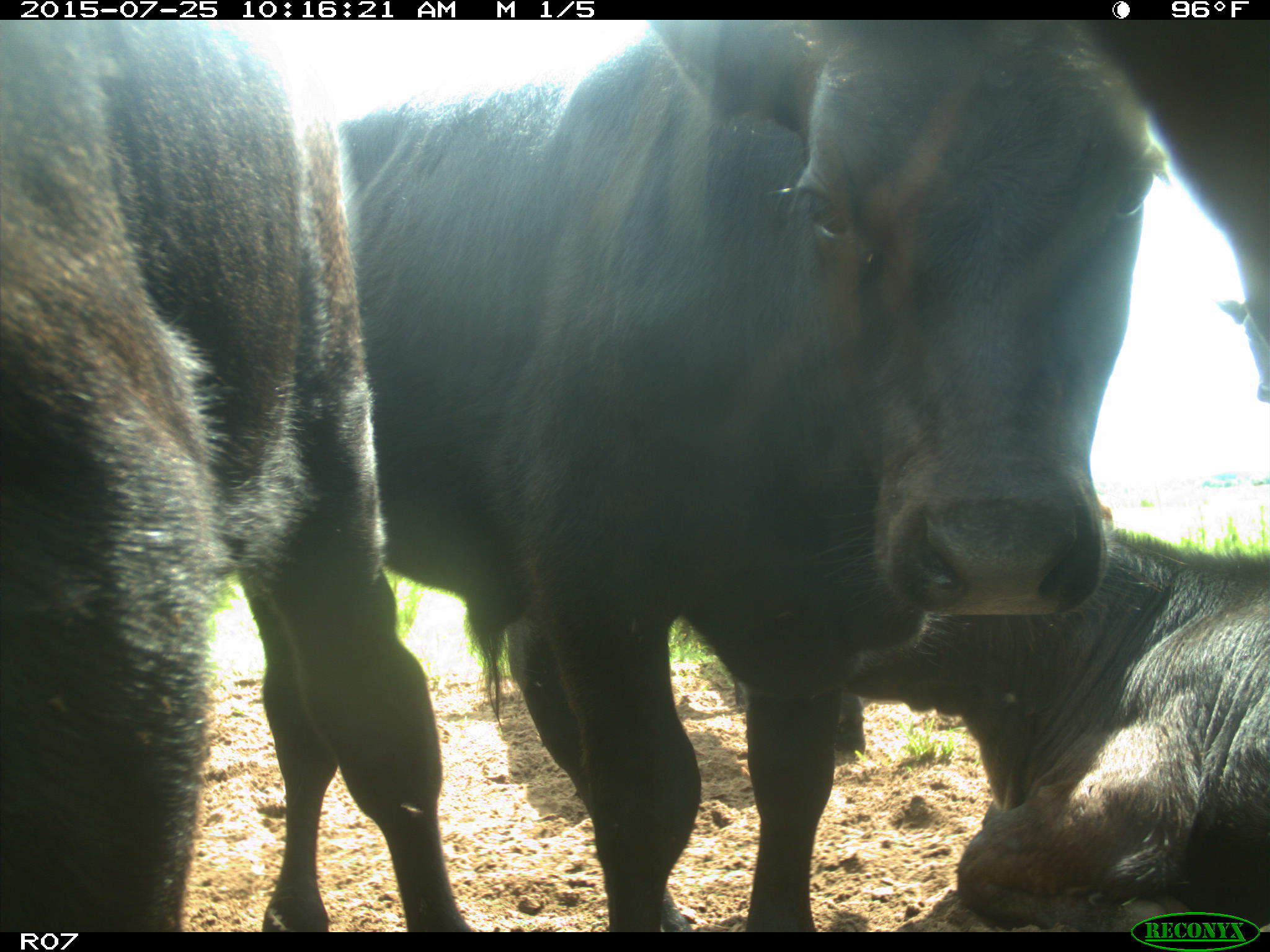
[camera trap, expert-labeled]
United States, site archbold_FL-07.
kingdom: Animalia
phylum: Chordata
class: Mammalia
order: Artiodactyla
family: Bovidae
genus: Bos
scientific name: Bos taurus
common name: domestic cow